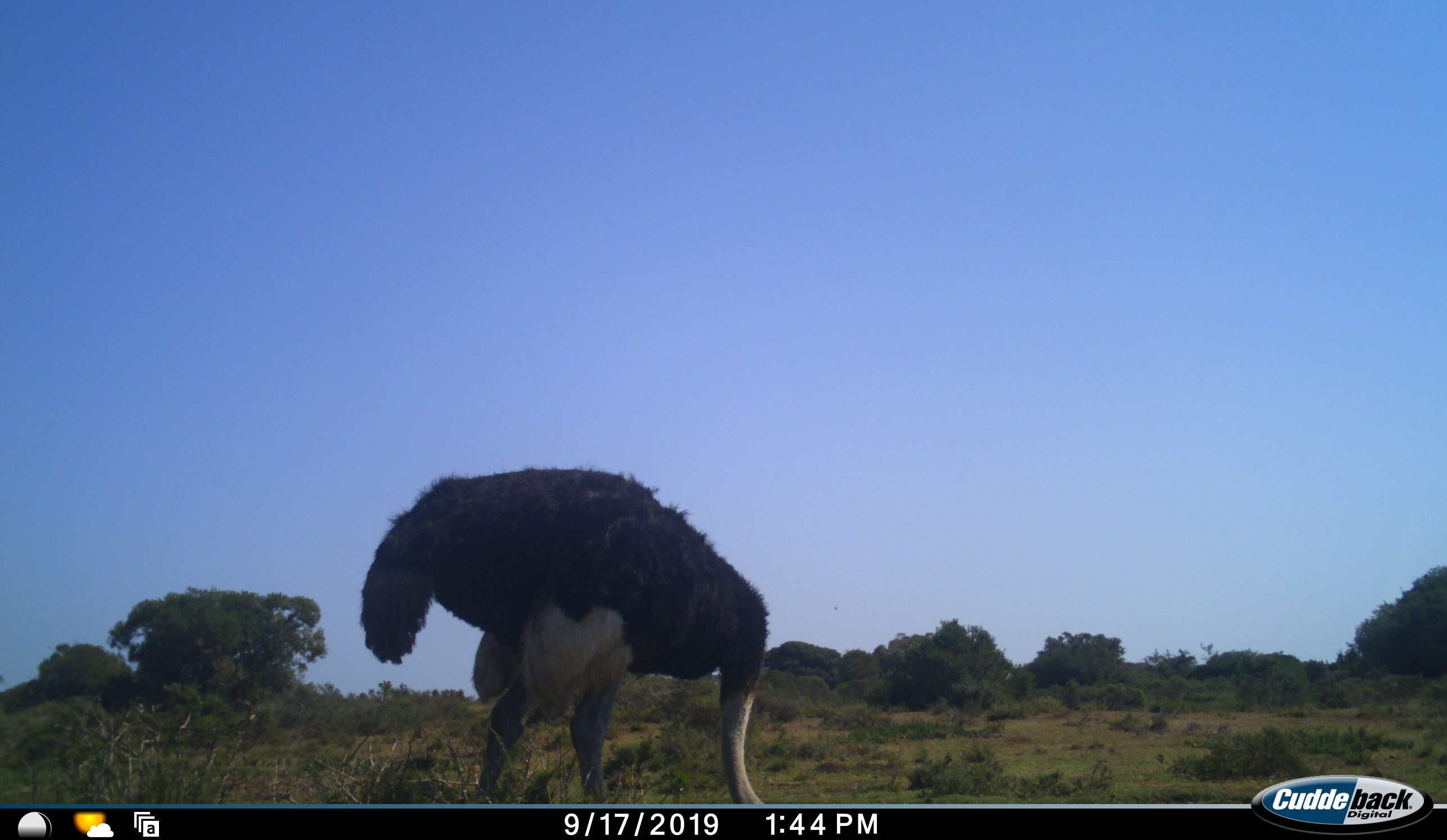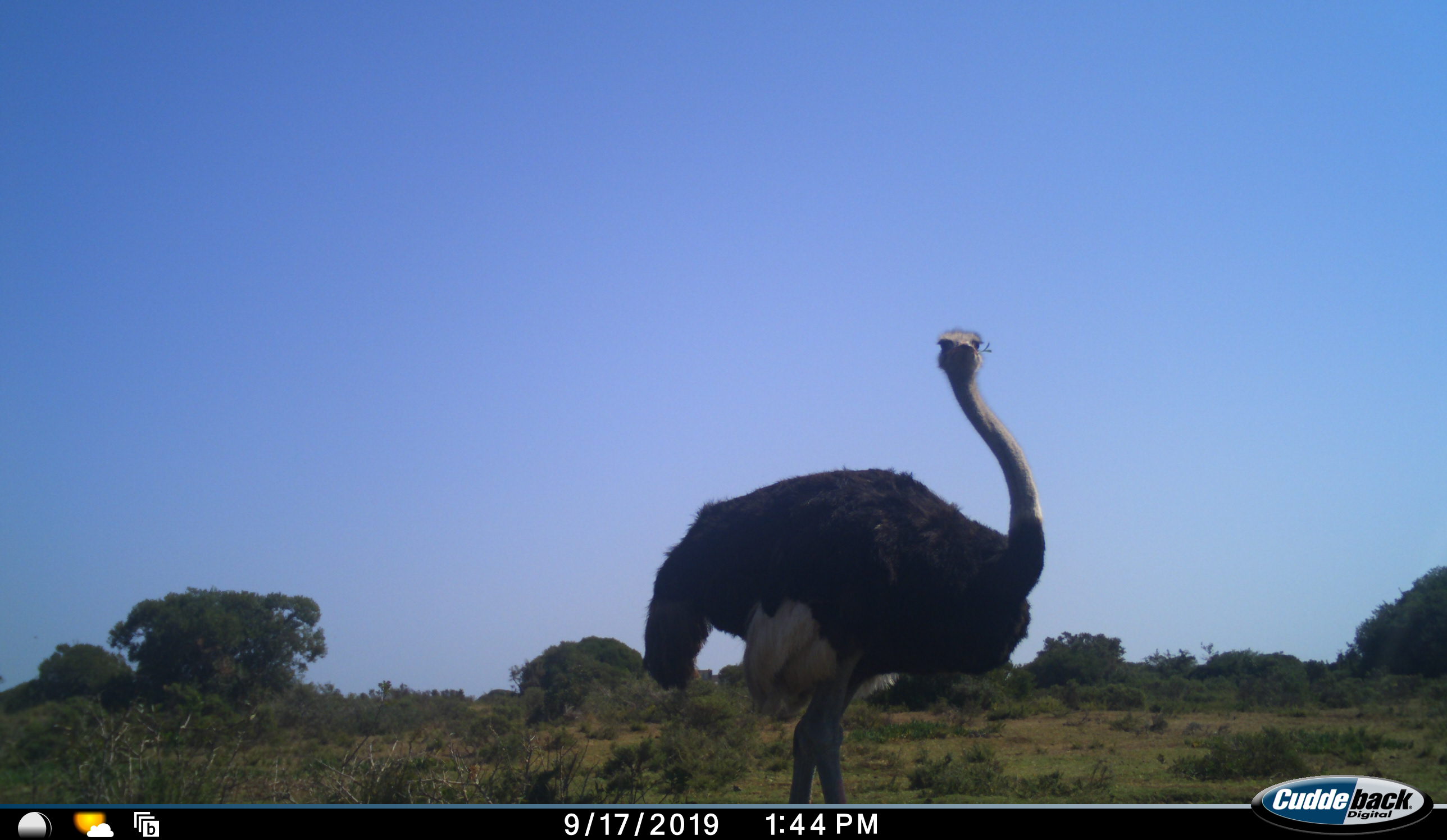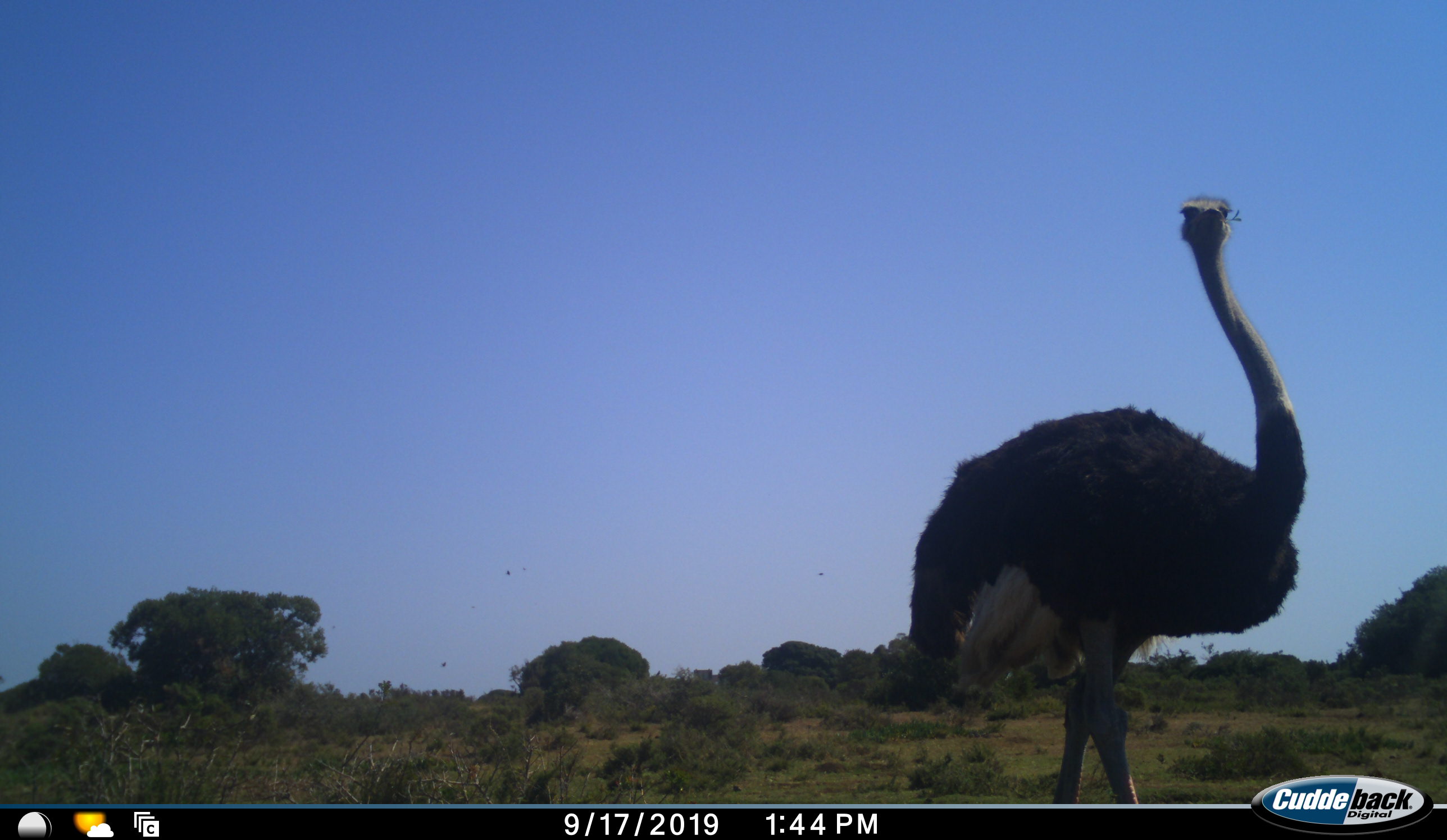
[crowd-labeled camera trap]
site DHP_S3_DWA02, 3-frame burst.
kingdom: Animalia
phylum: Chordata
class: Aves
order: Struthioniformes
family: Struthionidae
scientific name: Struthionidae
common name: ostrich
Ostrich (Struthionidae), count 1. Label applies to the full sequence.